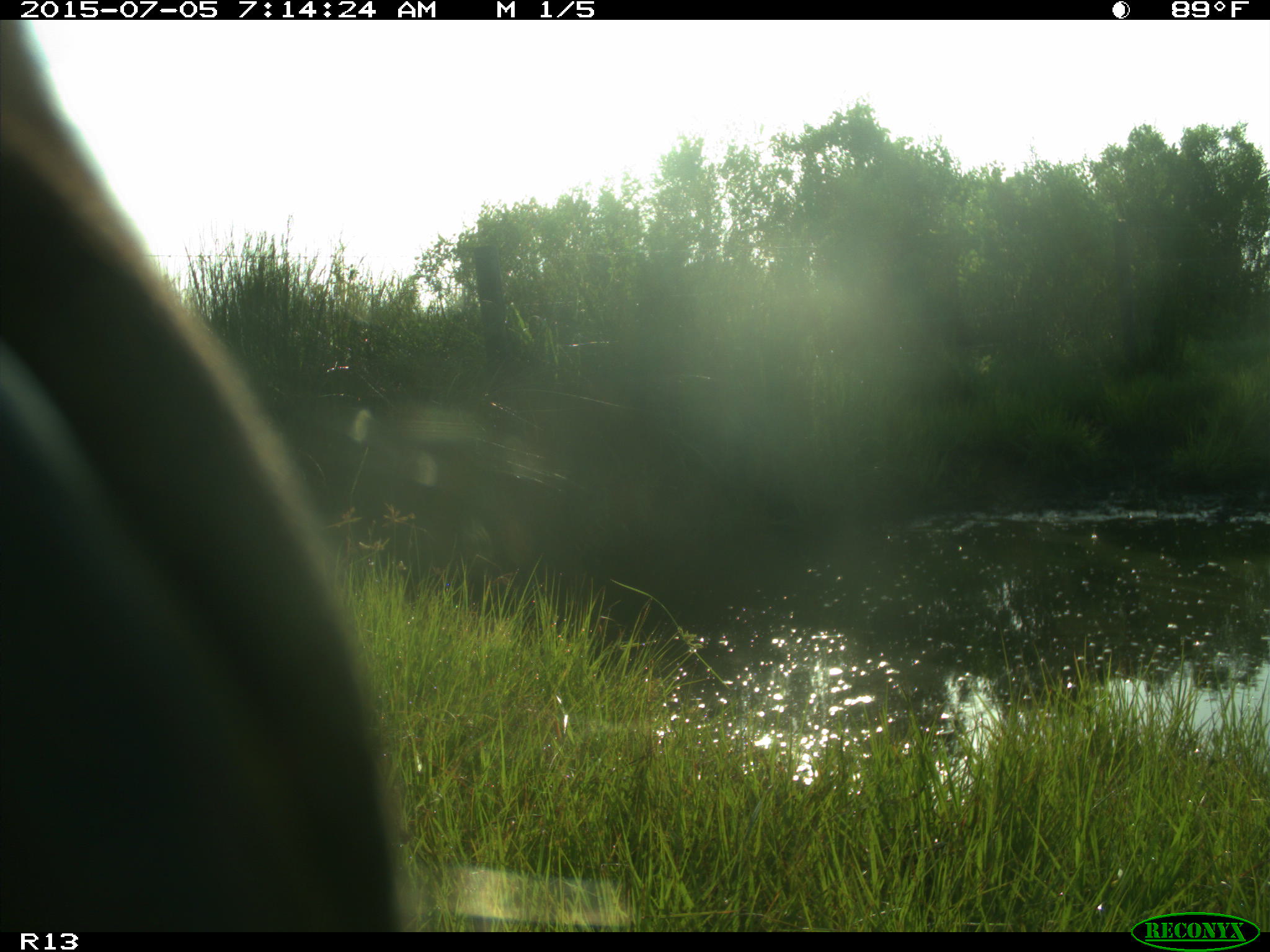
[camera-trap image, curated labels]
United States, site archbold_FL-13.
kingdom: Animalia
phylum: Chordata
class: Mammalia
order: Artiodactyla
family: Bovidae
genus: Bos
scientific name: Bos taurus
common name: domestic cow